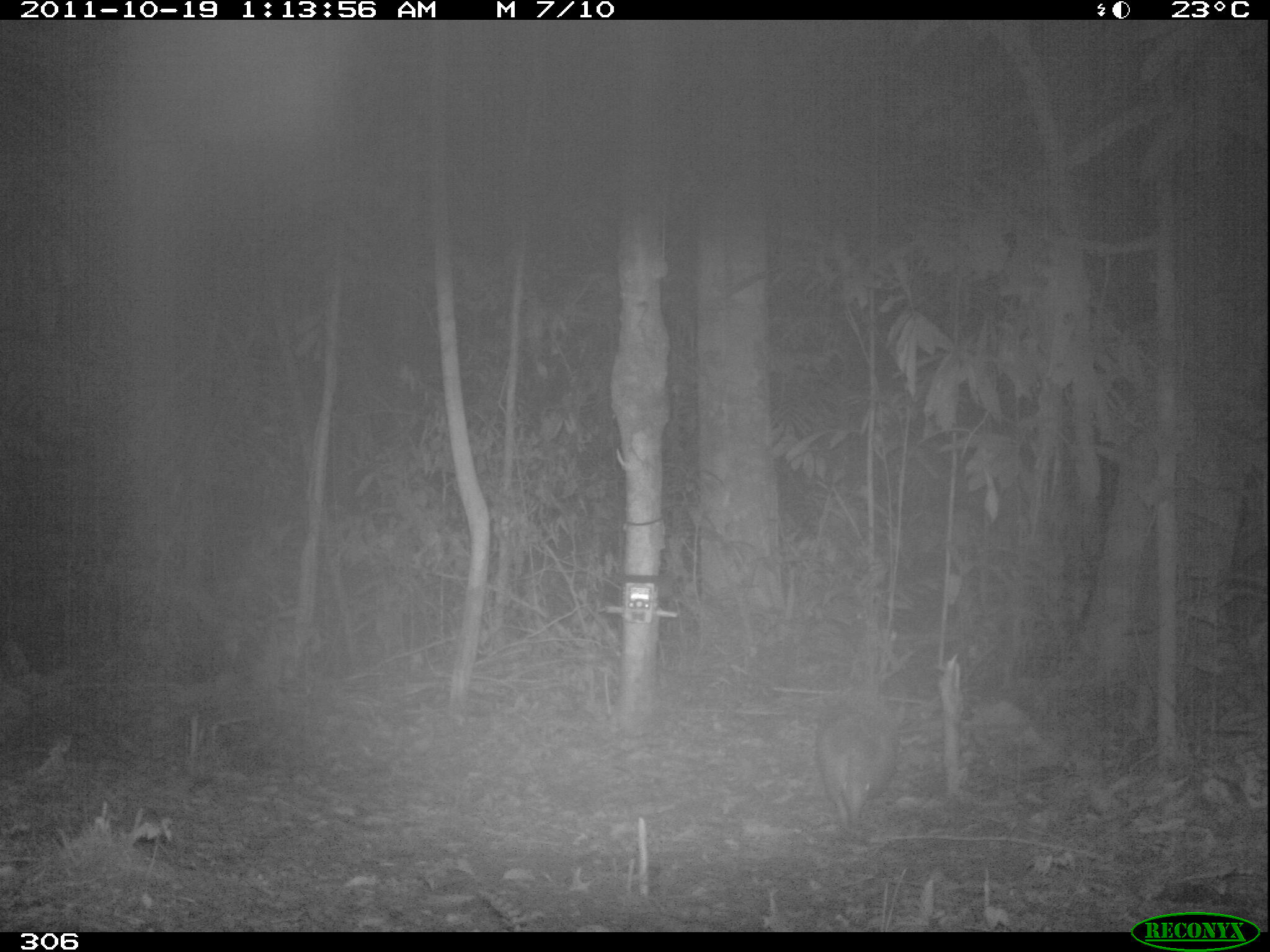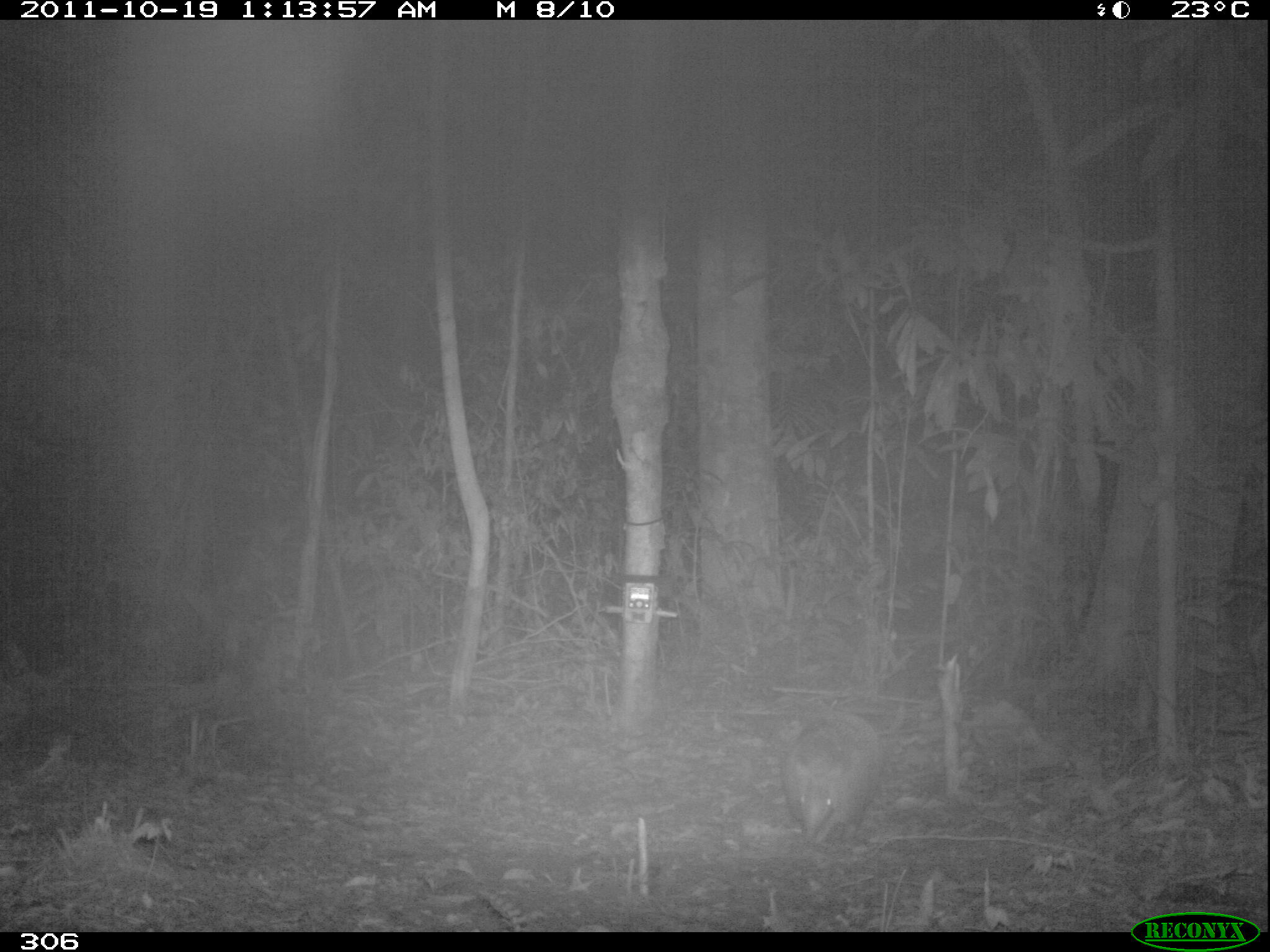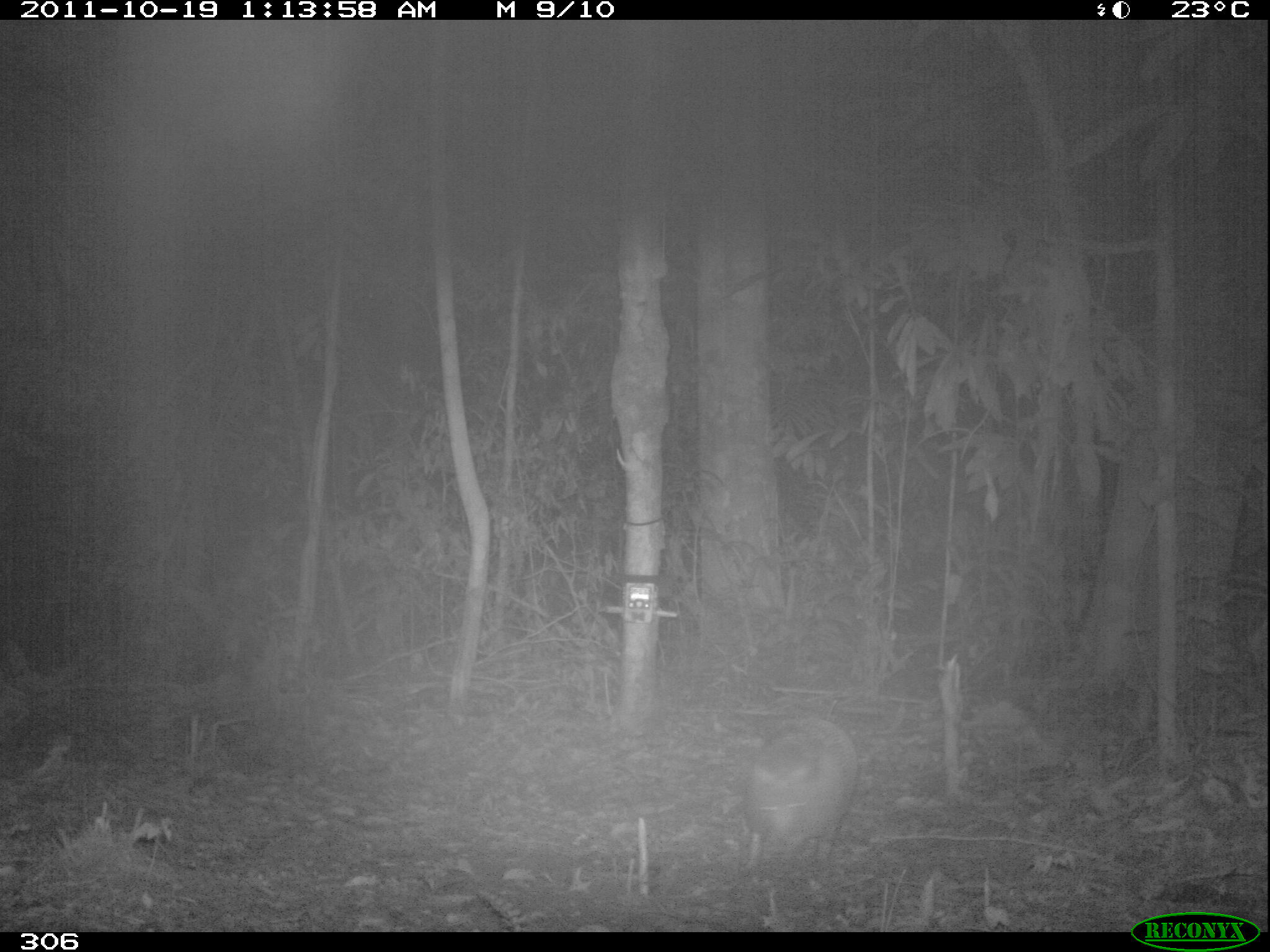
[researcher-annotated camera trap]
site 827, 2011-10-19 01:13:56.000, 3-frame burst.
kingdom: Animalia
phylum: Chordata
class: Mammalia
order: Cingulata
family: Dasypodidae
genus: Dasypus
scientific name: Dasypus kappleri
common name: greater long-nosed armadillo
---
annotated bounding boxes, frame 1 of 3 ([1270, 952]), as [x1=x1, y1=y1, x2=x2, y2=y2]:
dasypus kappleri: [x1=814, y1=693, x2=895, y2=837]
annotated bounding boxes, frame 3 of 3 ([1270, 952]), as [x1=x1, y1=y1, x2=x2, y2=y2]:
dasypus kappleri: [x1=739, y1=716, x2=857, y2=874]